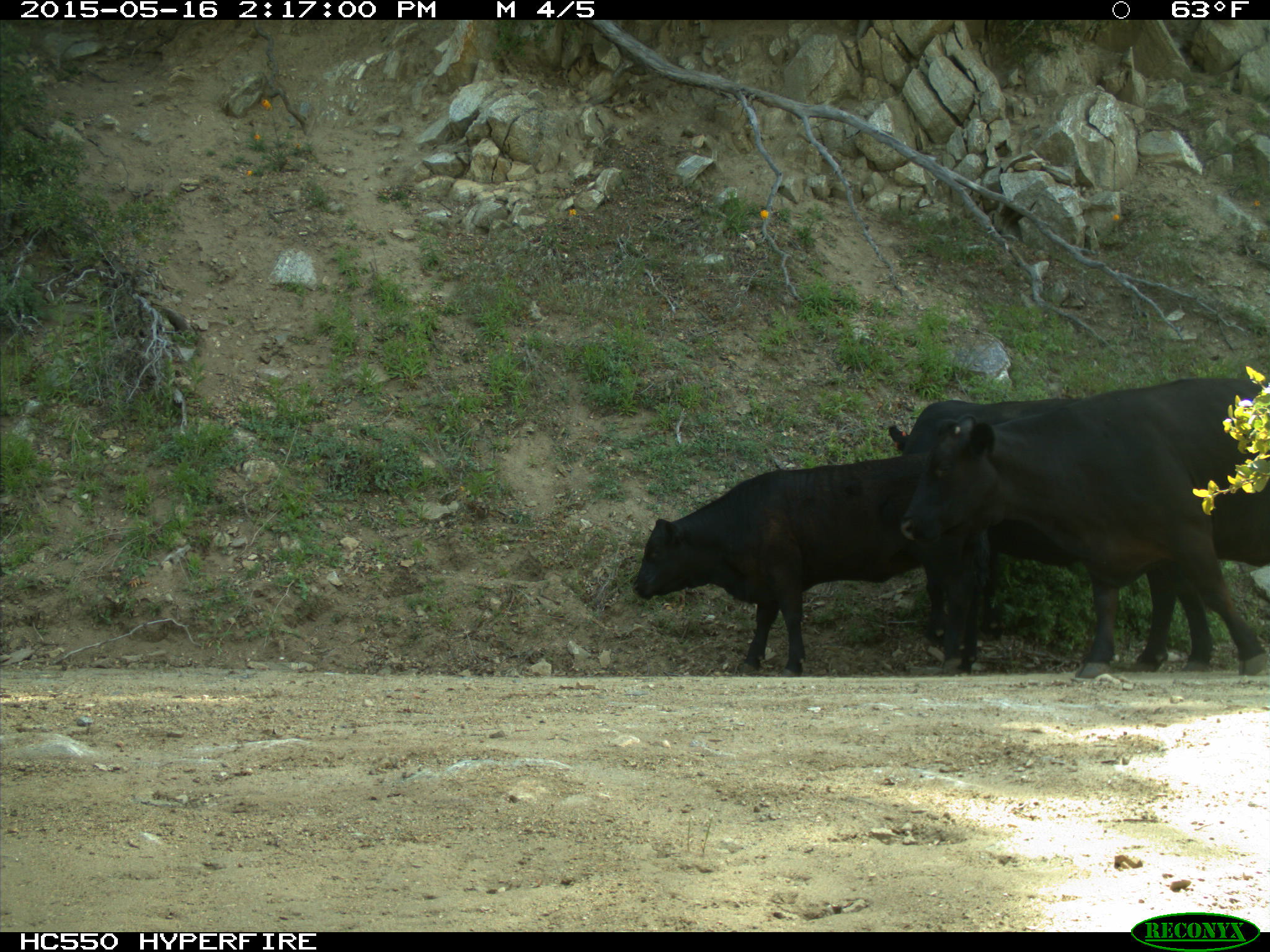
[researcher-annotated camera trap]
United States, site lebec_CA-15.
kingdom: Animalia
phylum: Chordata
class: Mammalia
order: Artiodactyla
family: Bovidae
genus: Bos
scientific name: Bos taurus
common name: domestic cow